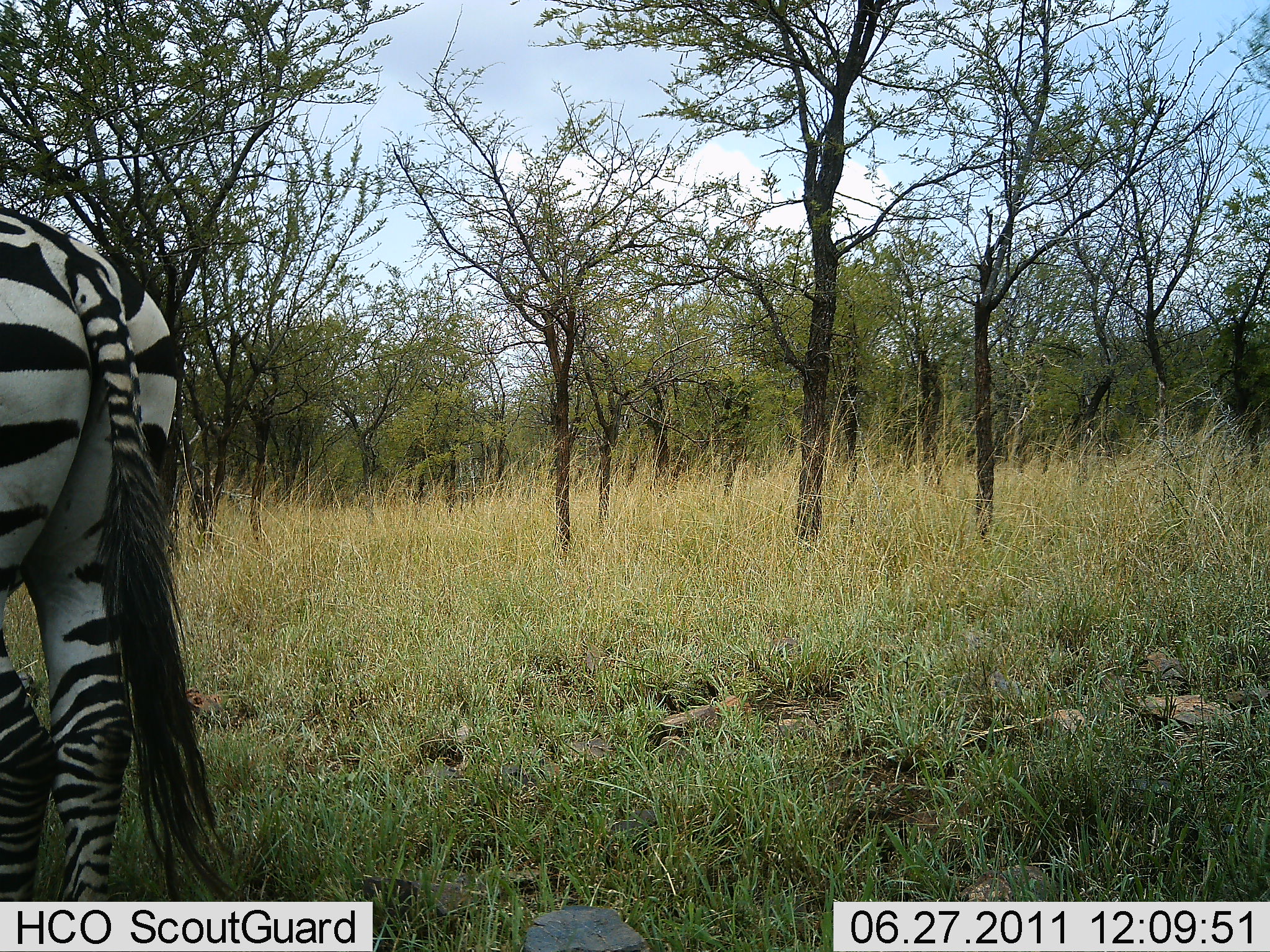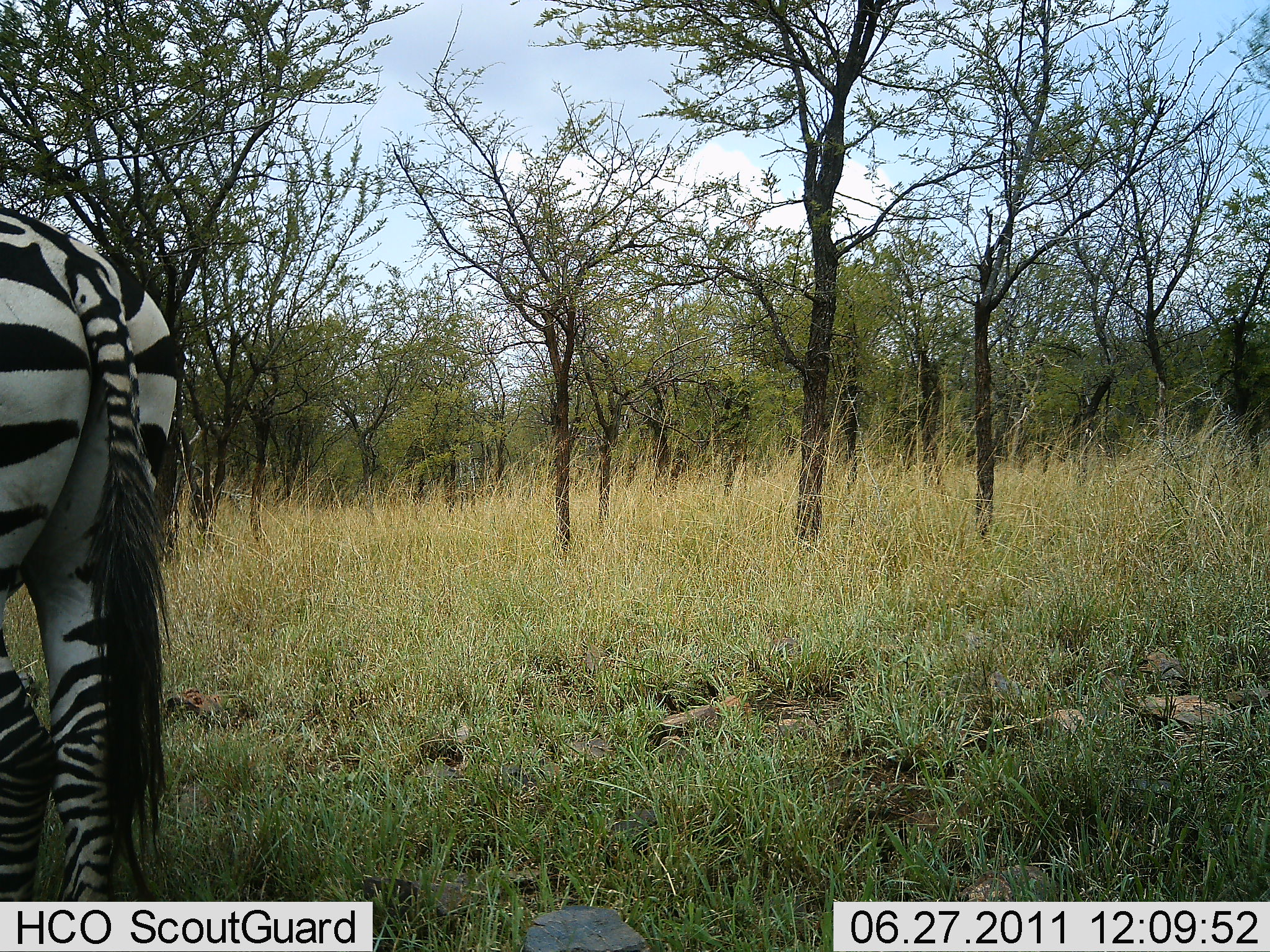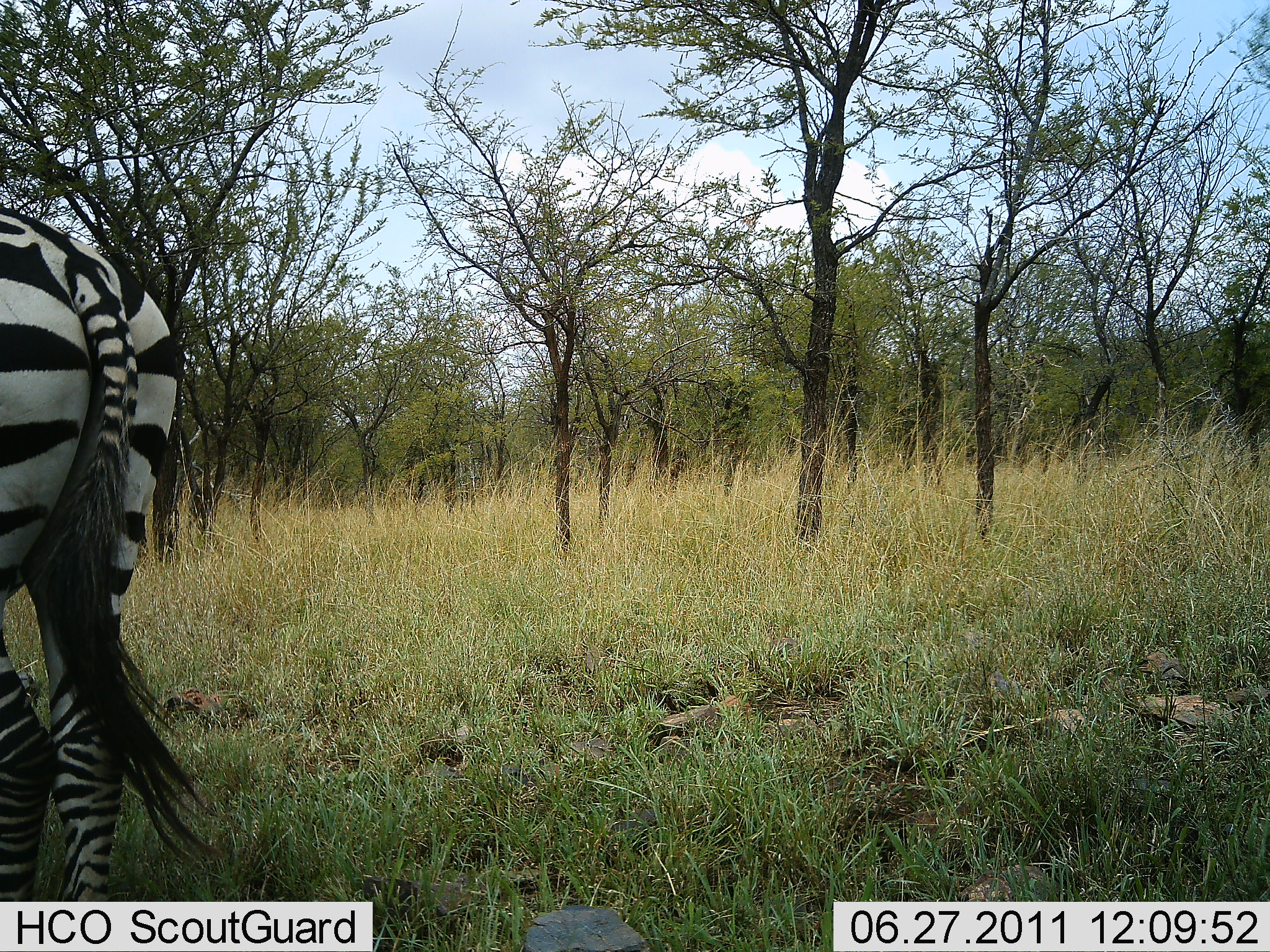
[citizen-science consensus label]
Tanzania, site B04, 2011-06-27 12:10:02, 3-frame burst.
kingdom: Animalia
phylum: Chordata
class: Mammalia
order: Perissodactyla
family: Equidae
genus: Equus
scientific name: Equus quagga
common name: plains zebra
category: zebra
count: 1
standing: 85%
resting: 0%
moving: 15%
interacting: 0%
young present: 0%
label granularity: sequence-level